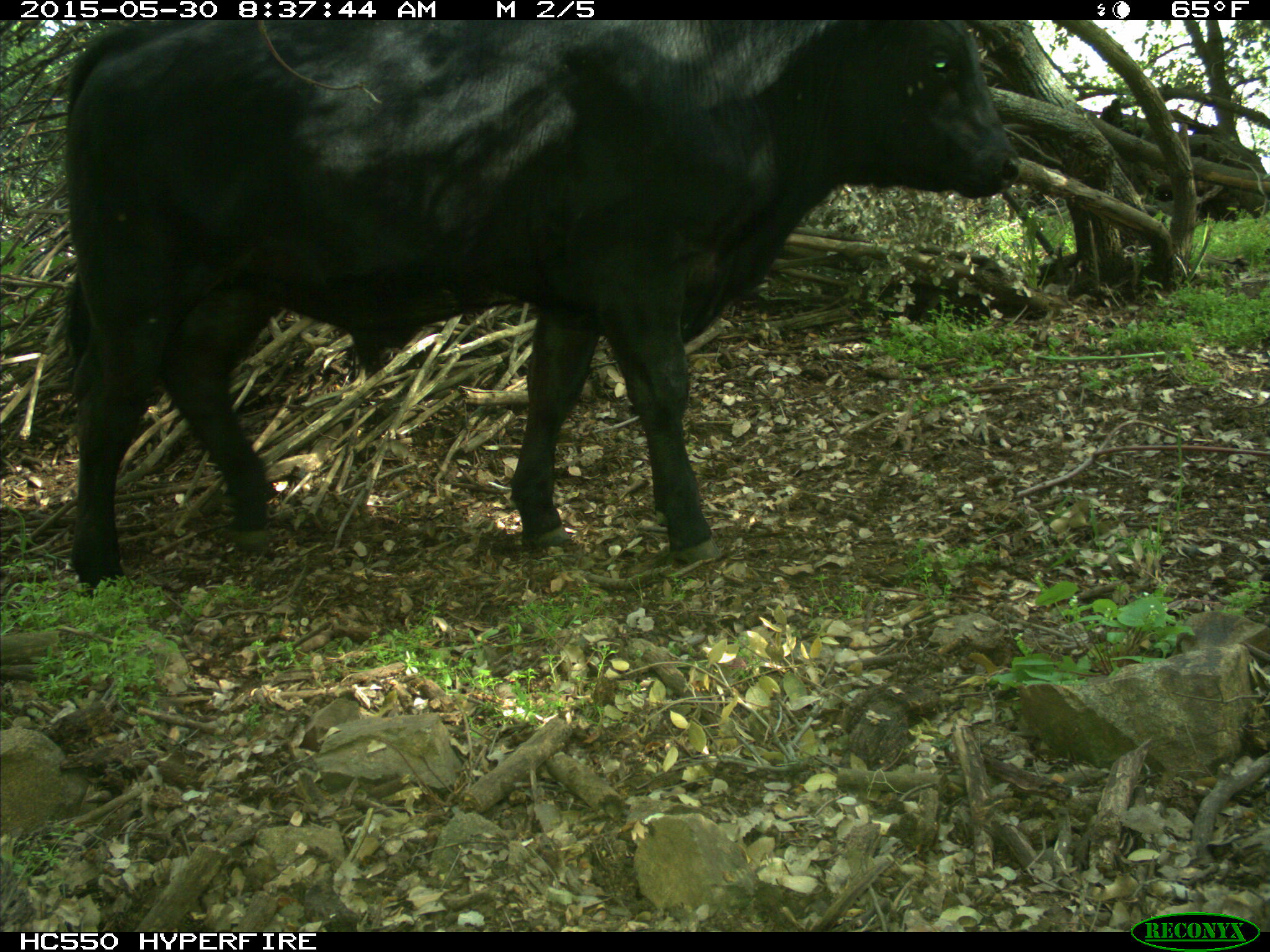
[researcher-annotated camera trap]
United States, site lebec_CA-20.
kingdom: Animalia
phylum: Chordata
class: Mammalia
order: Artiodactyla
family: Bovidae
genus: Bos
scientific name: Bos taurus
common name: domestic cow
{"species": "Bos taurus (domestic cow)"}